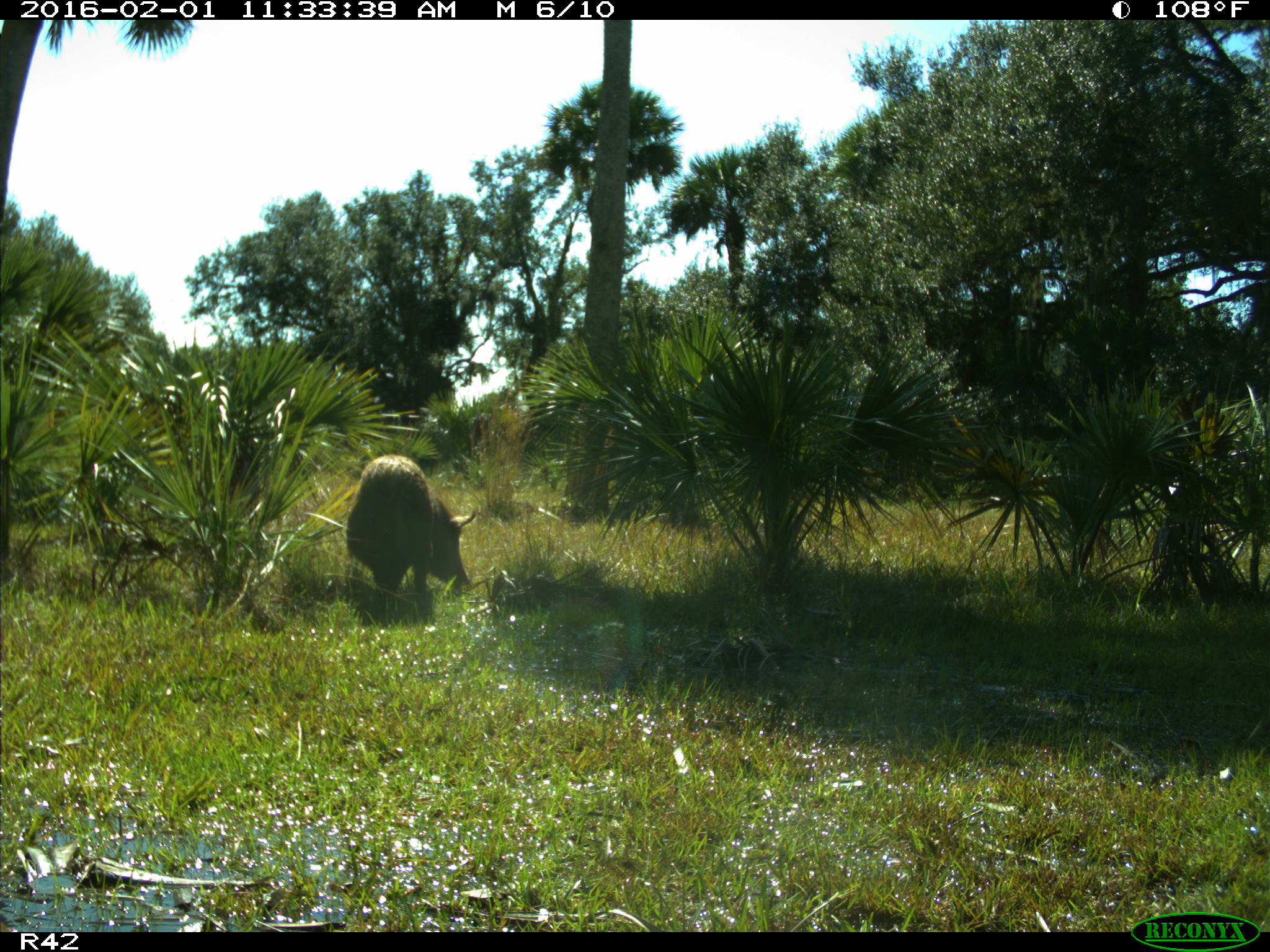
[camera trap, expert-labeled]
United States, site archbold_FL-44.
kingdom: Animalia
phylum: Chordata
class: Mammalia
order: Artiodactyla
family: Suidae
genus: Sus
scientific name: Sus scrofa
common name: wild boar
Sus scrofa (wild boar).